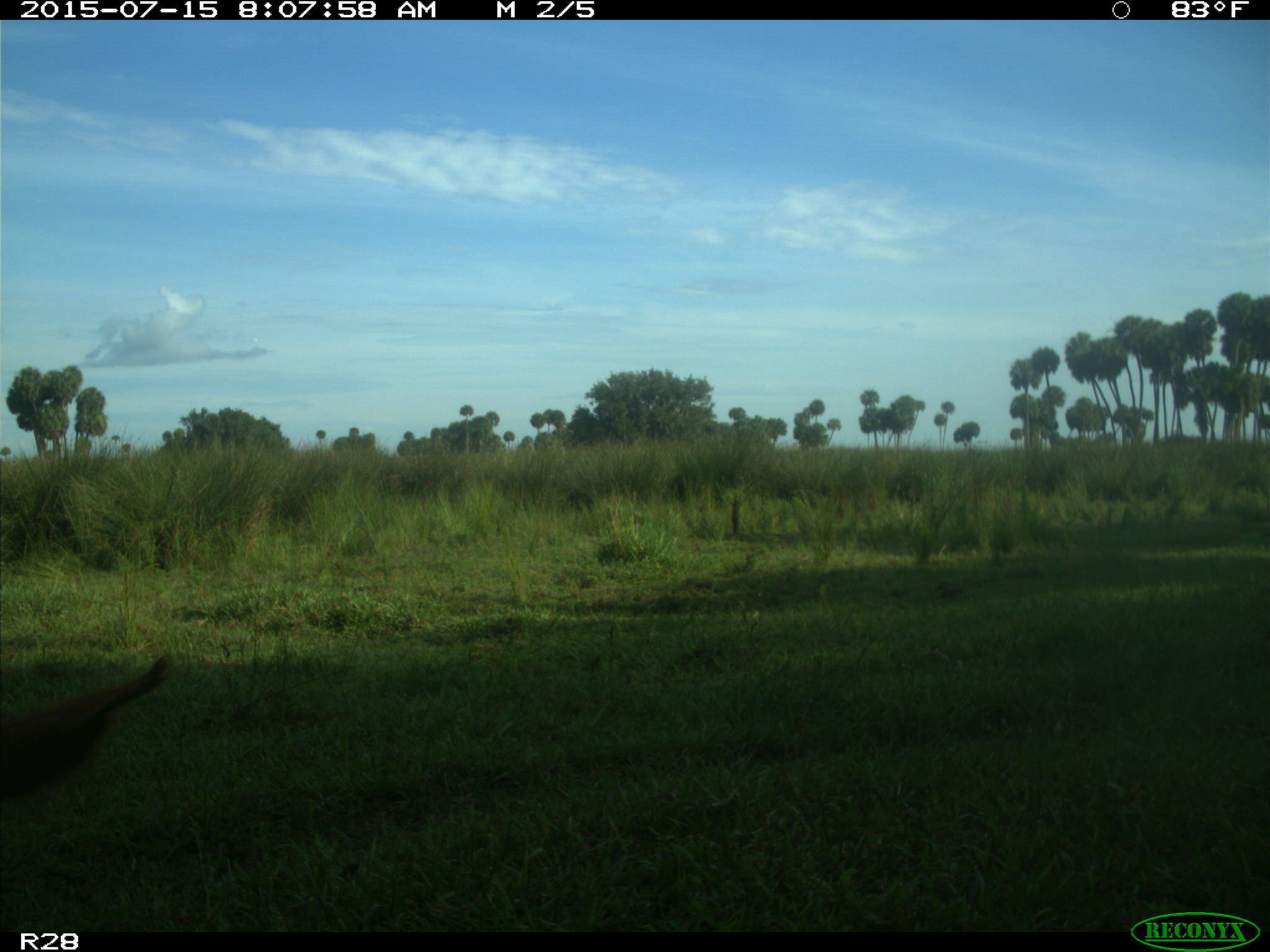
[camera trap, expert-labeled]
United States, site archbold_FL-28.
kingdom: Animalia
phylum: Chordata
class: Mammalia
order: Artiodactyla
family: Bovidae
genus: Bos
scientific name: Bos taurus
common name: domestic cow